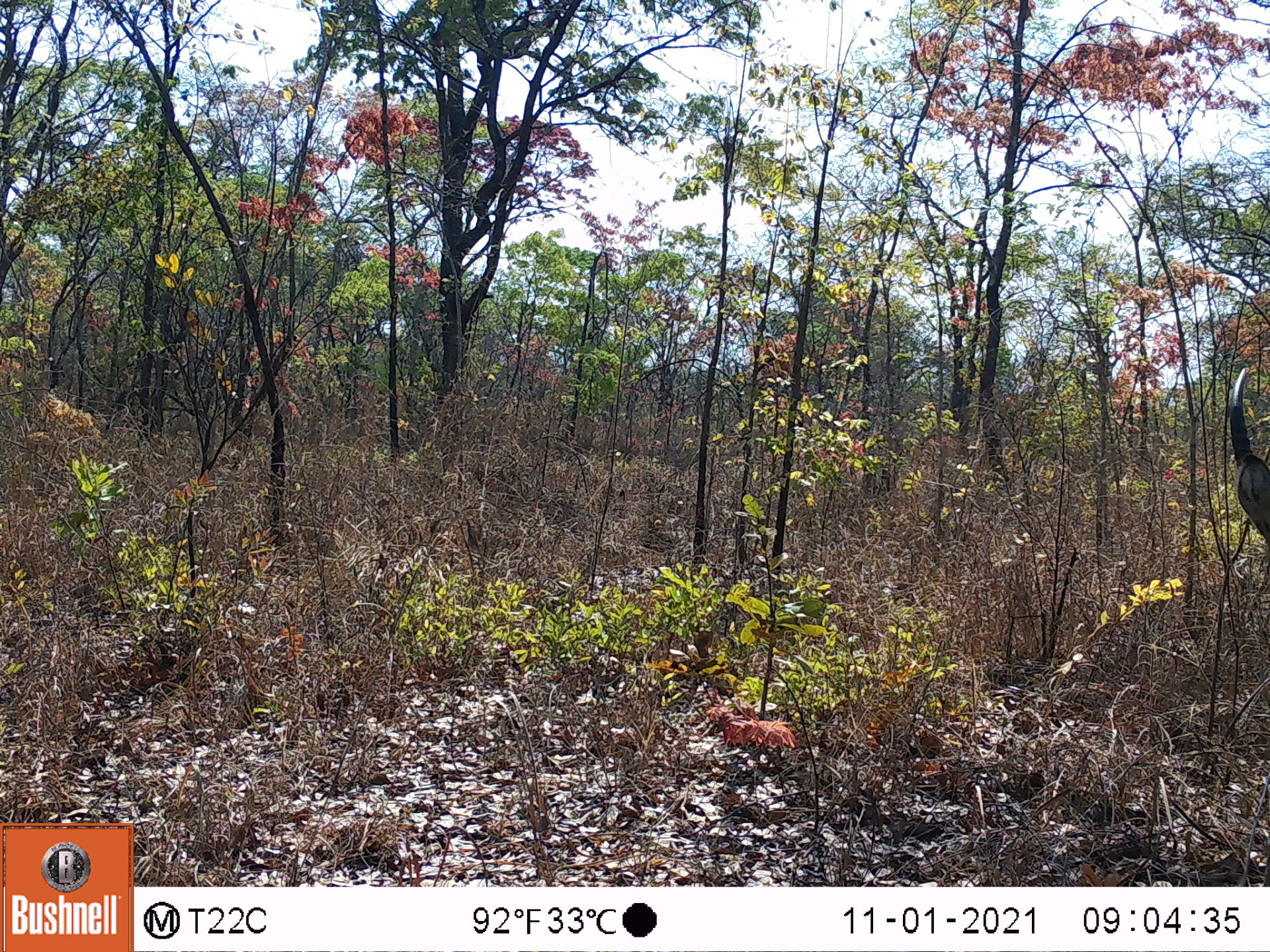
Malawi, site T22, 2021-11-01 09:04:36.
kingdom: Animalia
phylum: Chordata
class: Mammalia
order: Artiodactyla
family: Bovidae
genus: Kobus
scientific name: Kobus ellipsiprymnus ellipsiprymnus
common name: common waterbuck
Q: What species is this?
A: Common waterbuck (Kobus ellipsiprymnus ellipsiprymnus).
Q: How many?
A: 1.